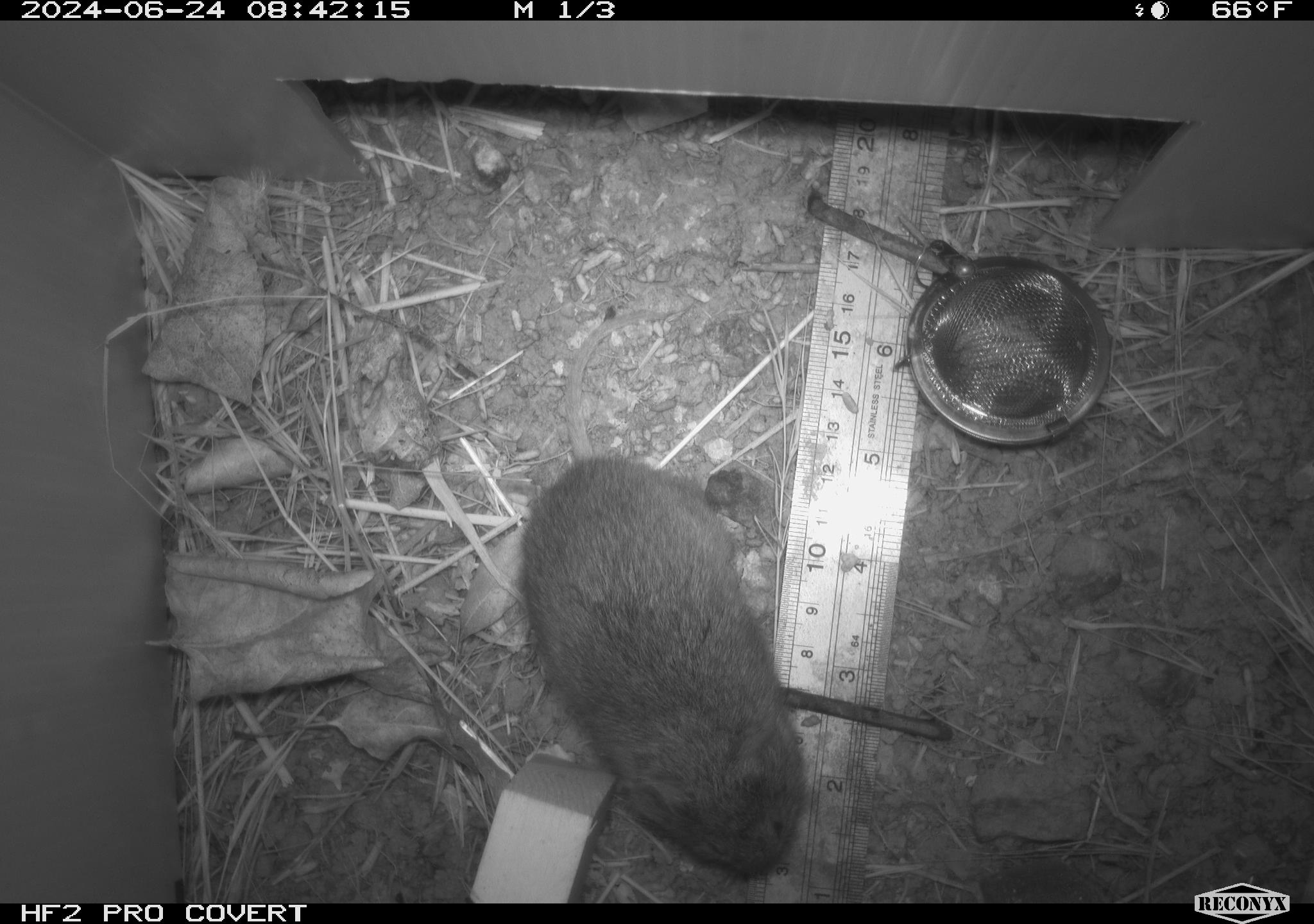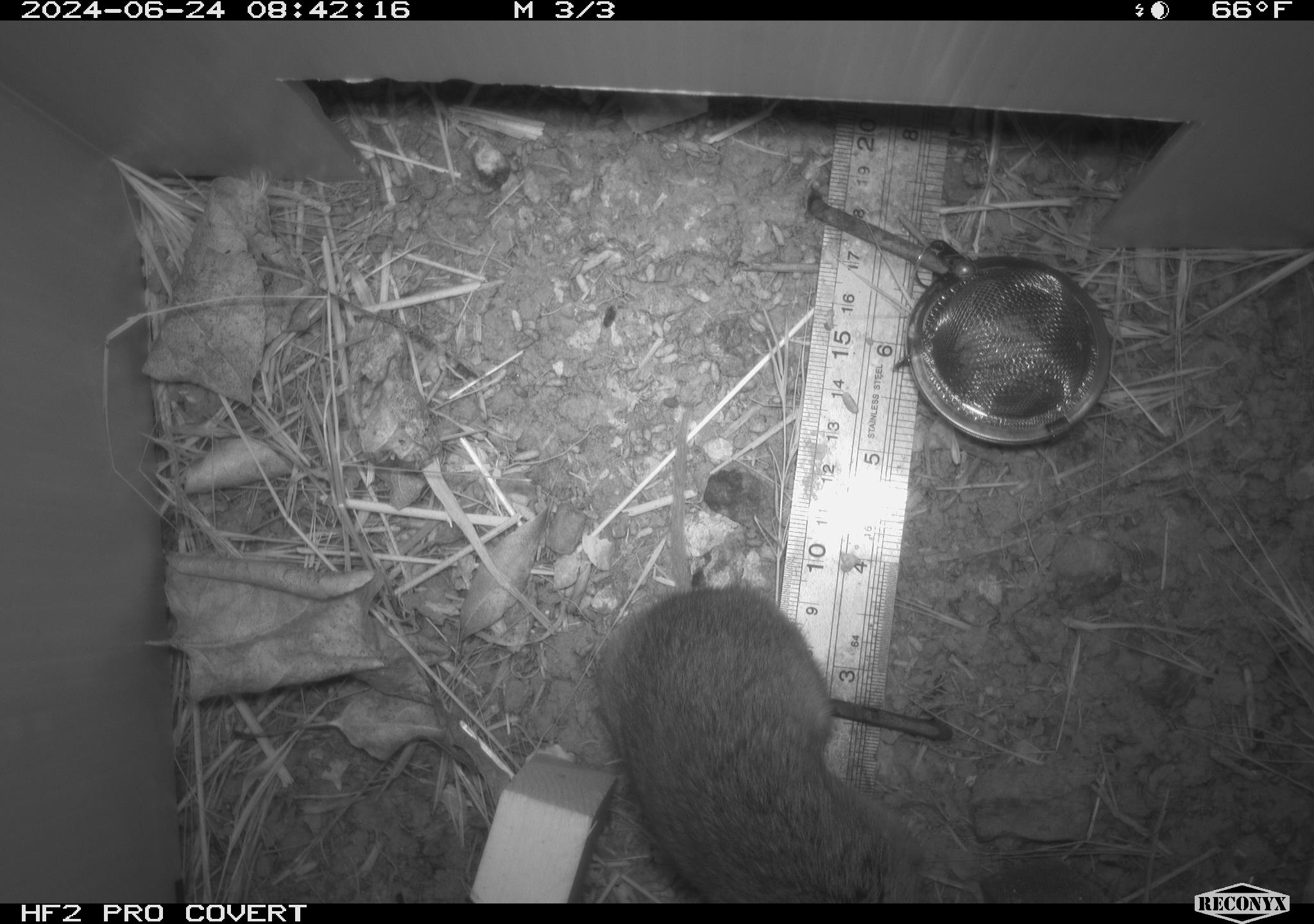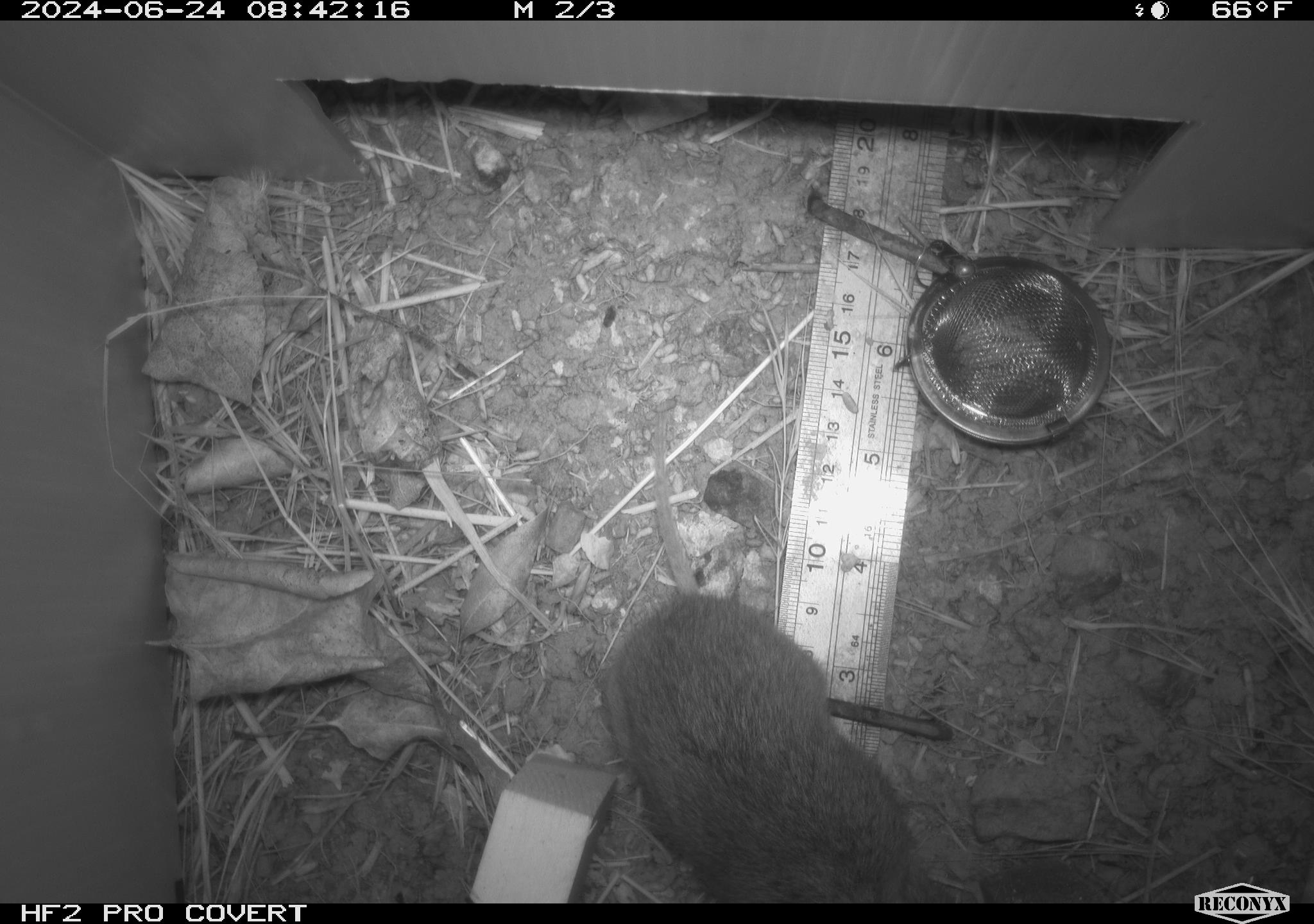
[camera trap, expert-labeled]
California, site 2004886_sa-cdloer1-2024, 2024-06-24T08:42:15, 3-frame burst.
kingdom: Animalia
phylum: Chordata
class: Mammalia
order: Rodentia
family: Cricetidae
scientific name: Arvicolinae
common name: voles, lemmings, and muskrats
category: arvicolinae subfamily